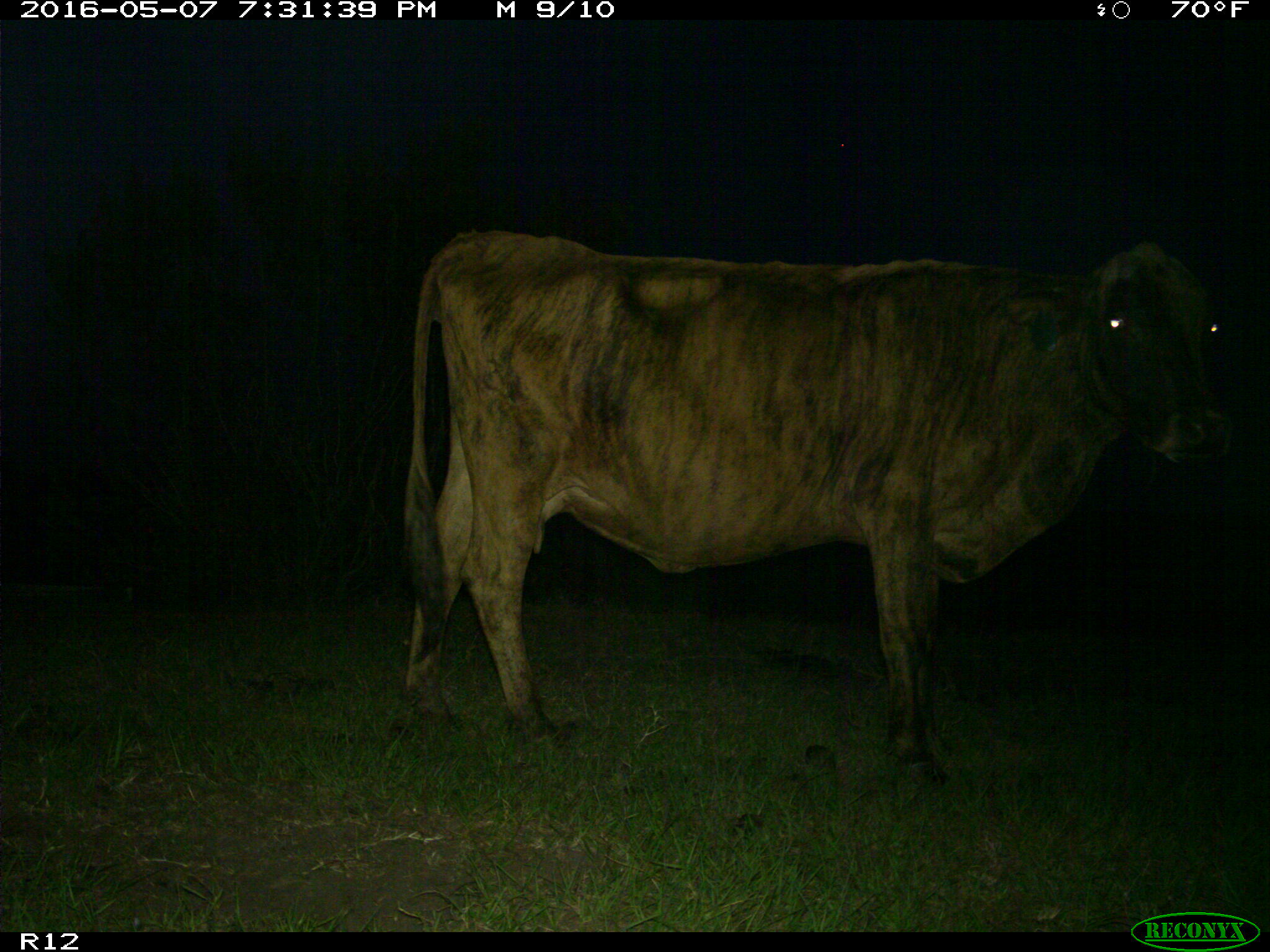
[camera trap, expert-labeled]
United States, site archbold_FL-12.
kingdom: Animalia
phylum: Chordata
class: Mammalia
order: Artiodactyla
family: Bovidae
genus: Bos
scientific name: Bos taurus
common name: domestic cow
Bos taurus (domestic cow).